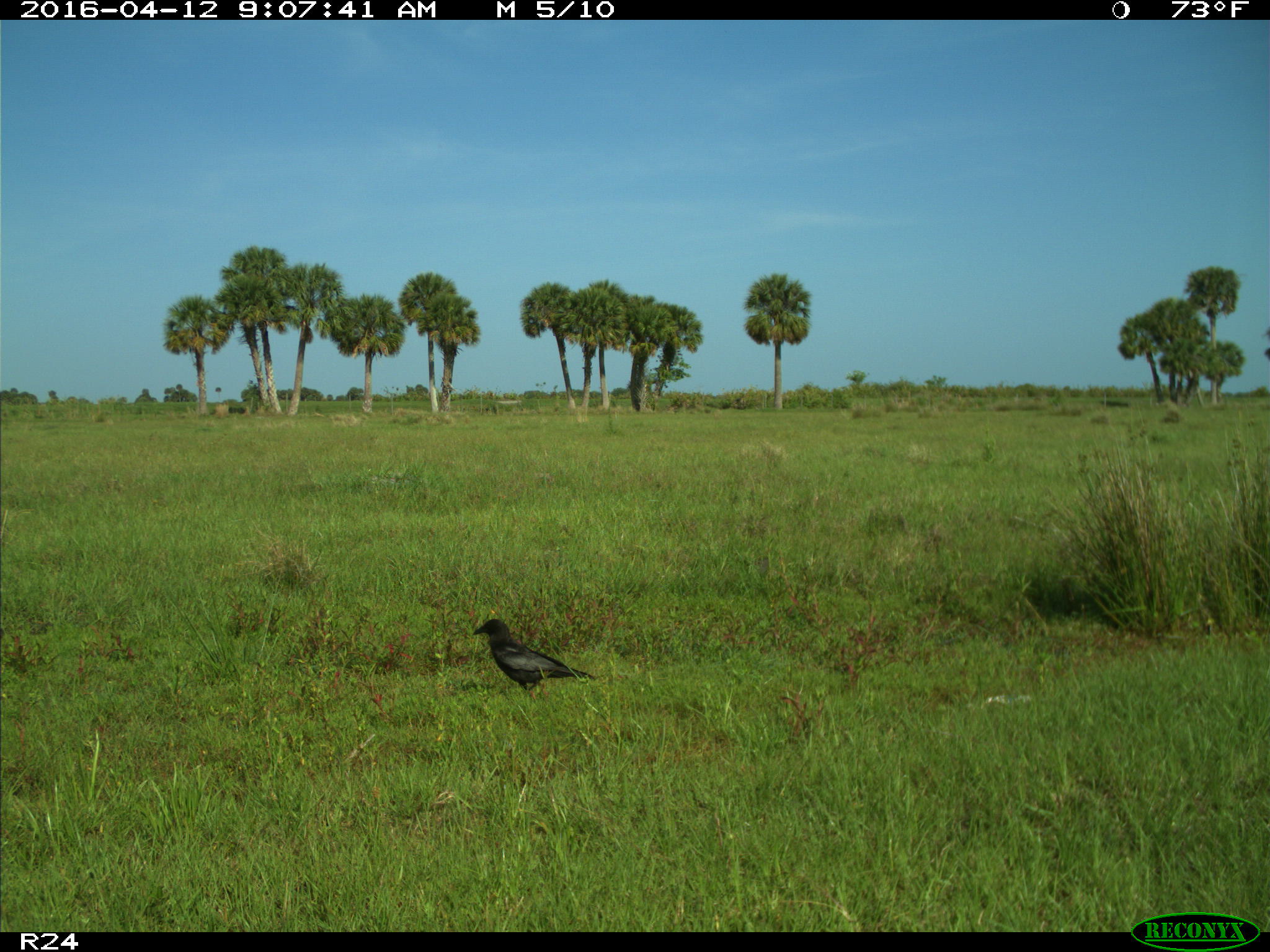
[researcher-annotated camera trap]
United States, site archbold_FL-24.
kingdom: Animalia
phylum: Chordata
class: Mammalia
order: Carnivora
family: Felidae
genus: Lynx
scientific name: Lynx rufus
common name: bobcat